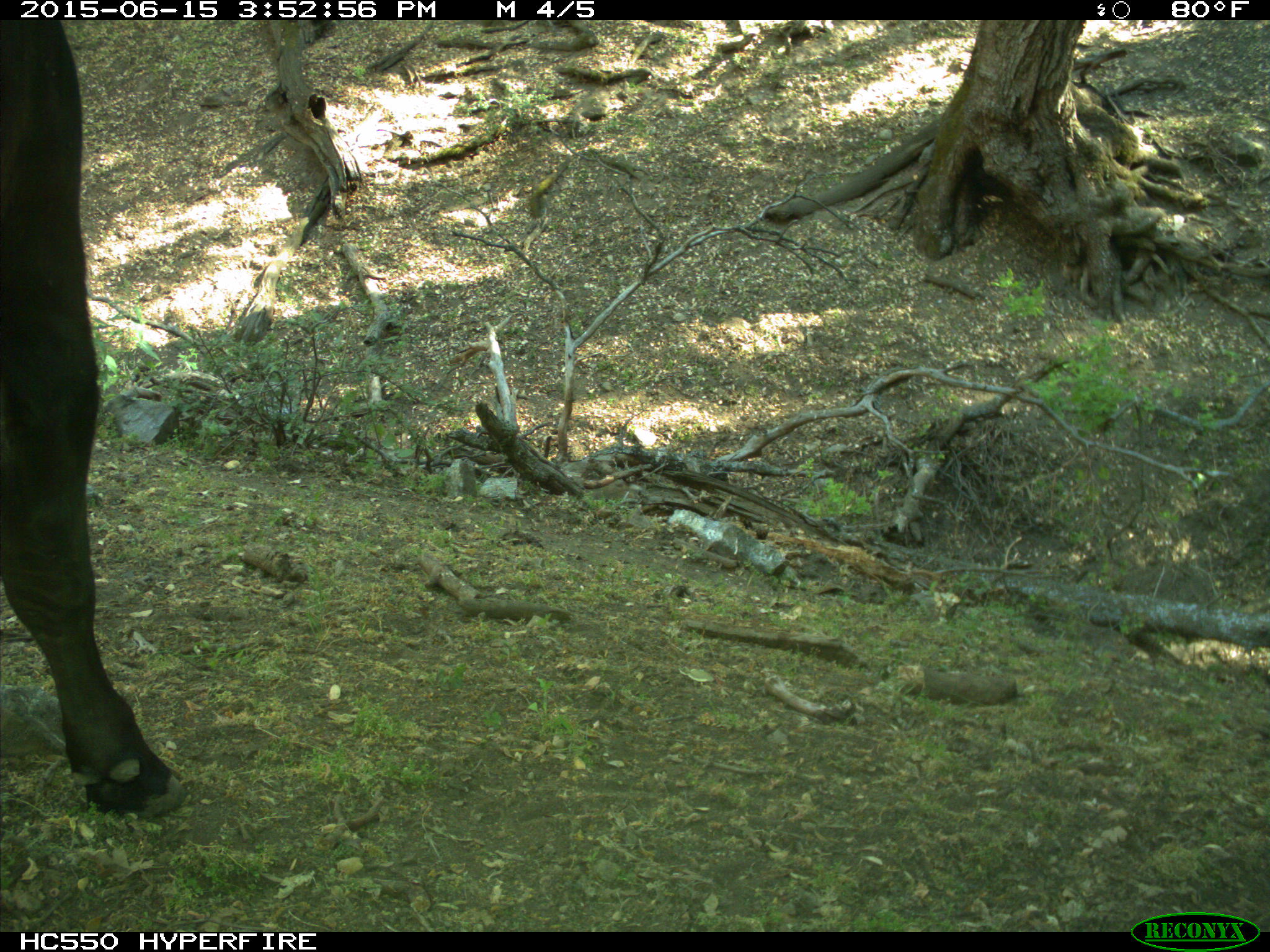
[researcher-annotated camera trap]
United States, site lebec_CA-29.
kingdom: Animalia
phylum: Chordata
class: Mammalia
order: Artiodactyla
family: Bovidae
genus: Bos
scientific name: Bos taurus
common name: domestic cow